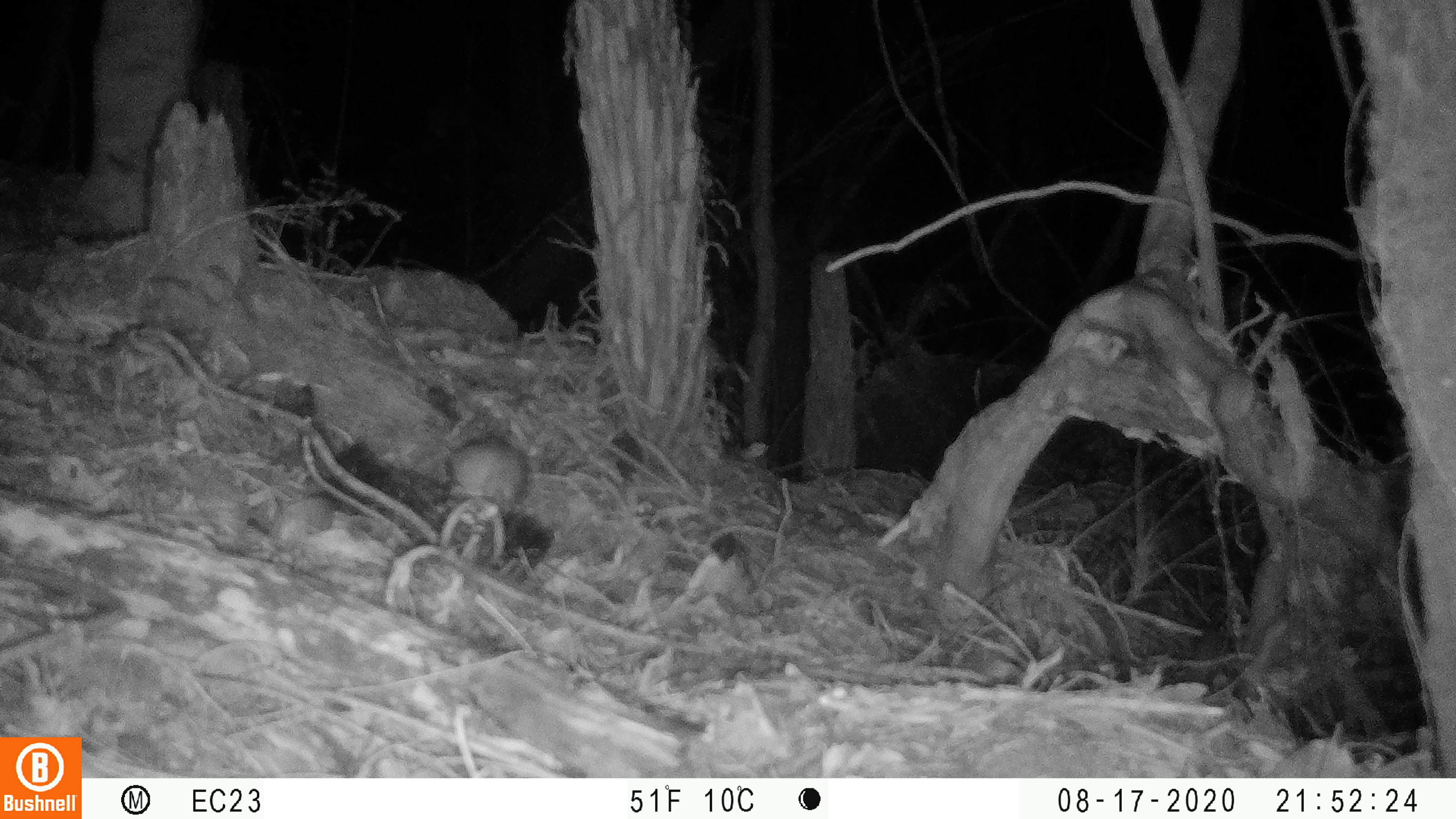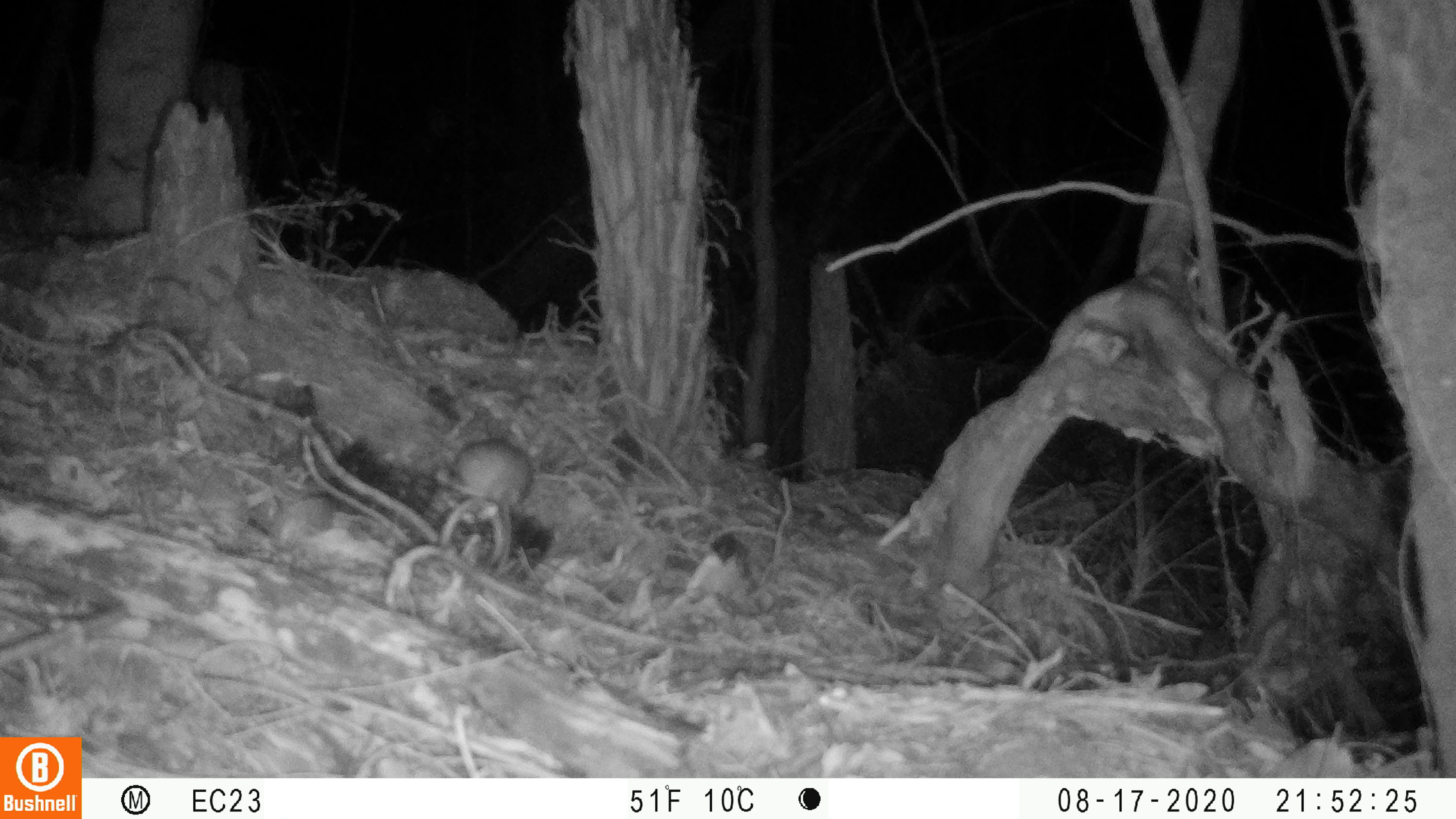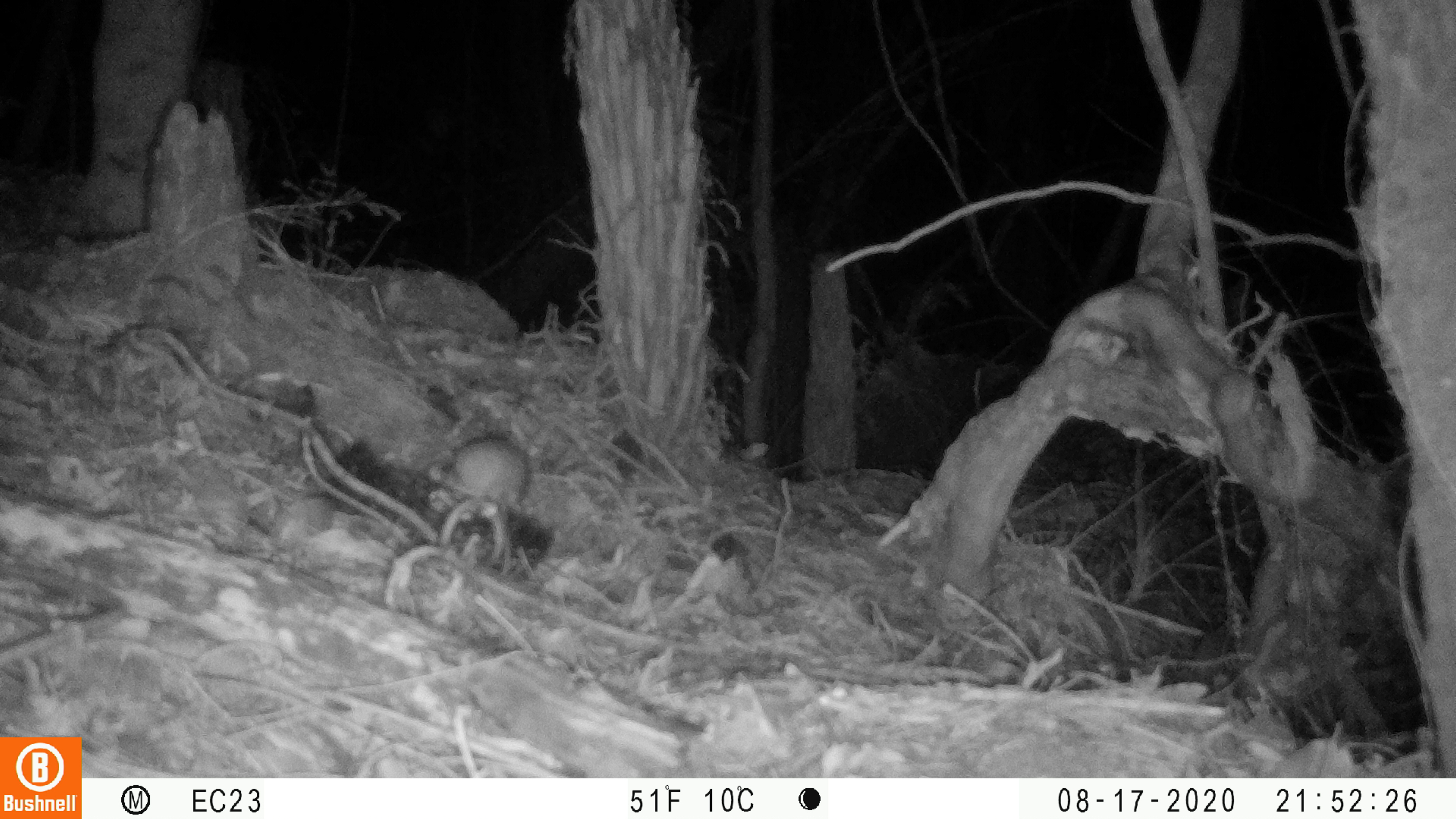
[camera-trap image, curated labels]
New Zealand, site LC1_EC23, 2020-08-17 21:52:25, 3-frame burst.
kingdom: Animalia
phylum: Chordata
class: Mammalia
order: Rodentia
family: Muridae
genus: Rattus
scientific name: Rattus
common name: rat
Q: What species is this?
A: Rat (Rattus).